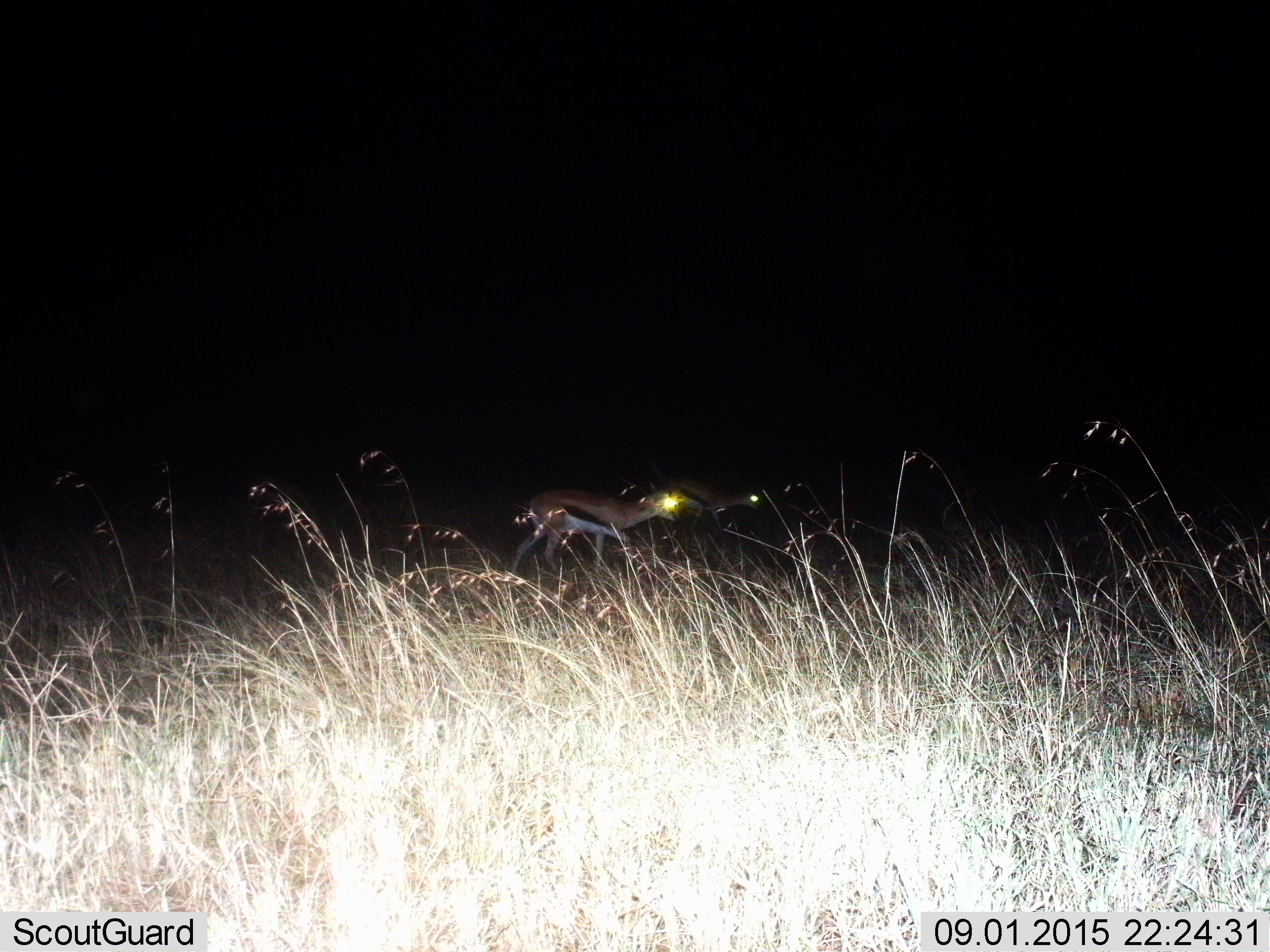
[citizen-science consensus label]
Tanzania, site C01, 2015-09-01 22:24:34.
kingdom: Animalia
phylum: Chordata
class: Mammalia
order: Artiodactyla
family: Bovidae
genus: Eudorcas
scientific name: Eudorcas thomsonii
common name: thomson's gazelle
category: gazellethomsons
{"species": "gazellethomsons (thomson's gazelle) (Eudorcas thomsonii)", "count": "2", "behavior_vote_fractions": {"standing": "5%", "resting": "0%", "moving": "95%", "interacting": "0%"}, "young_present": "0%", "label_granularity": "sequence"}